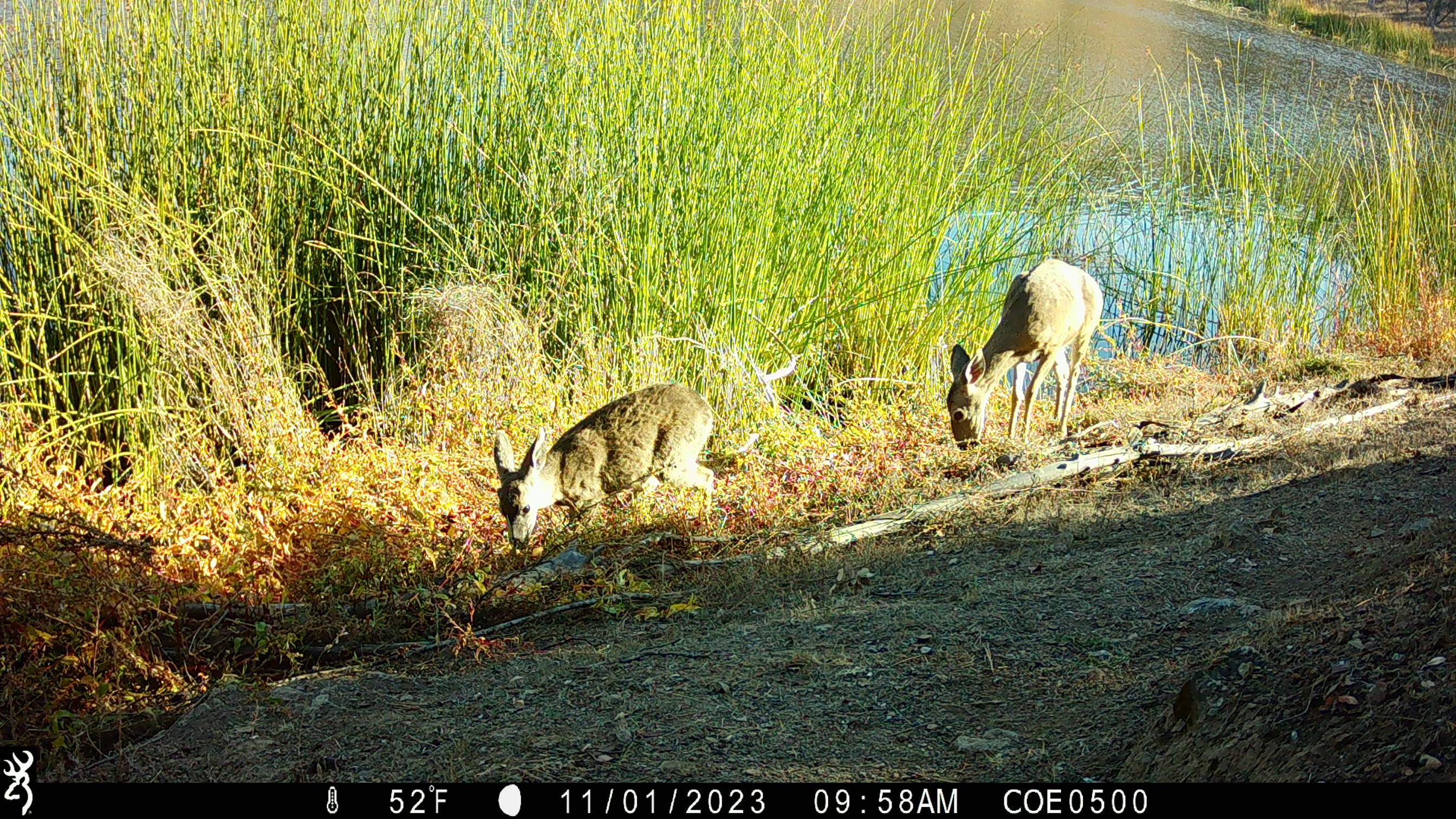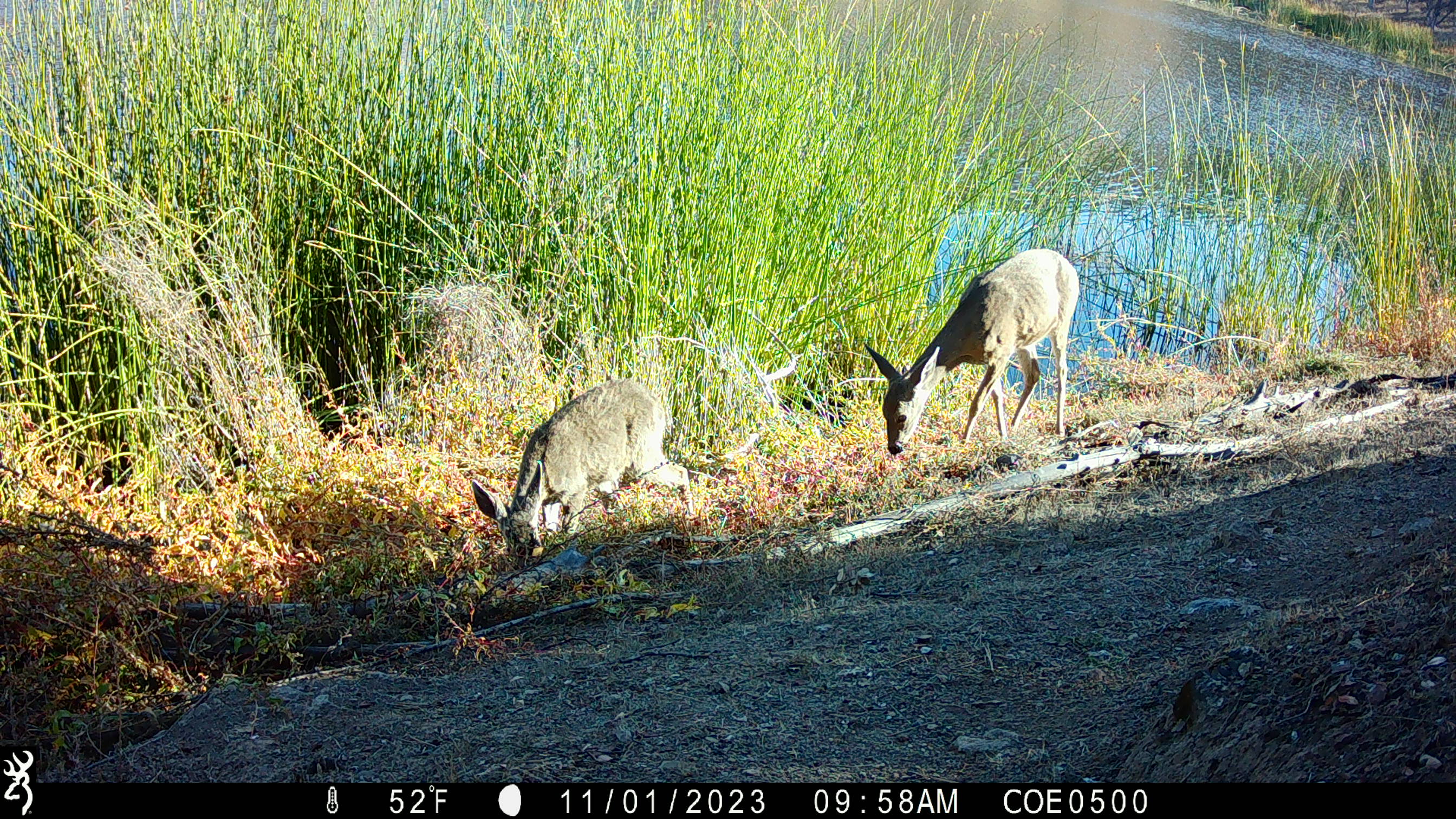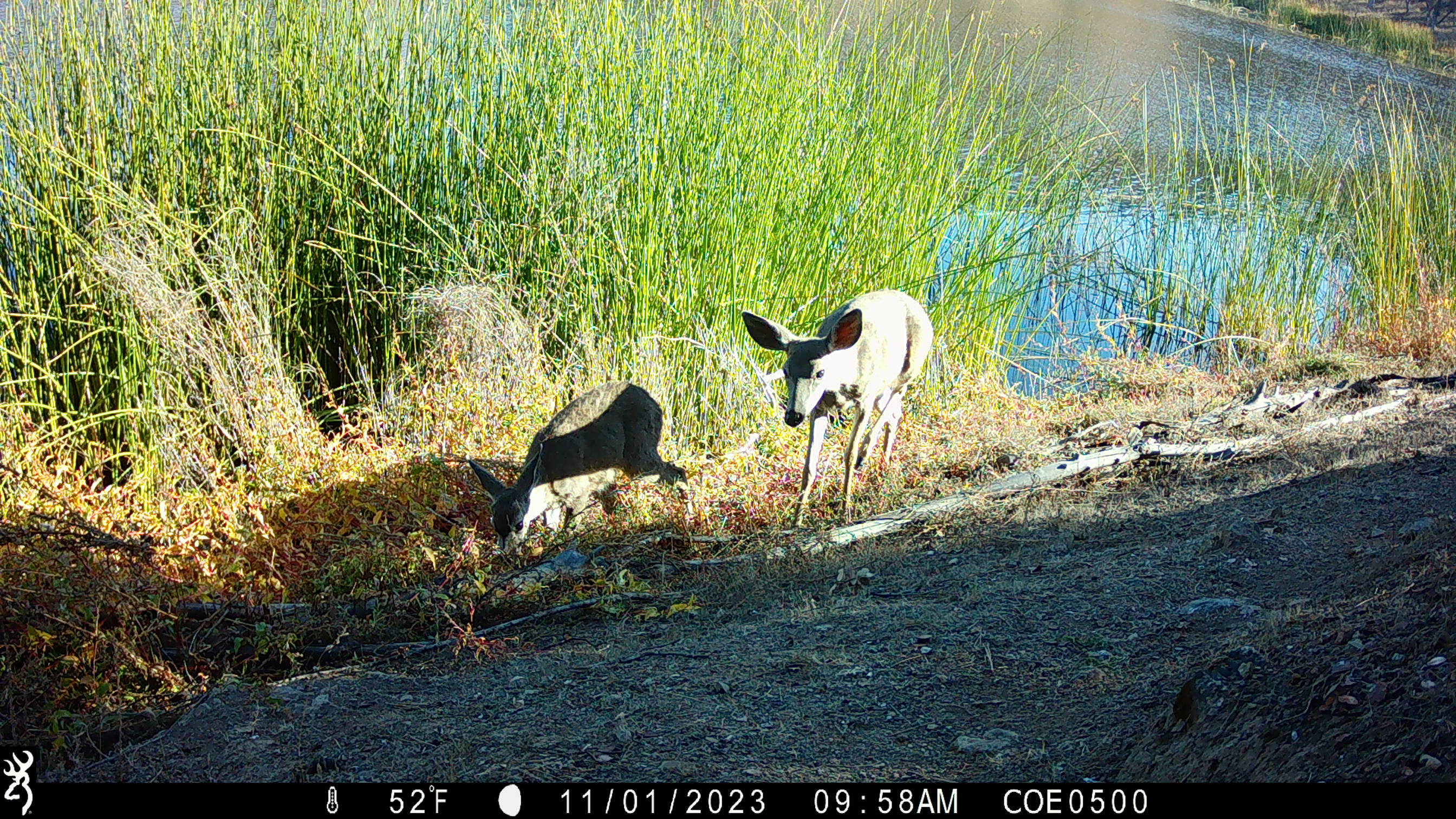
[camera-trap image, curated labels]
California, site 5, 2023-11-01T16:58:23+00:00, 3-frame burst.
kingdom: Animalia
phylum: Chordata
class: Mammalia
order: Artiodactyla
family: Cervidae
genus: Odocoileus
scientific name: Odocoileus hemionus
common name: mule deer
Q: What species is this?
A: Mule deer (Odocoileus hemionus).